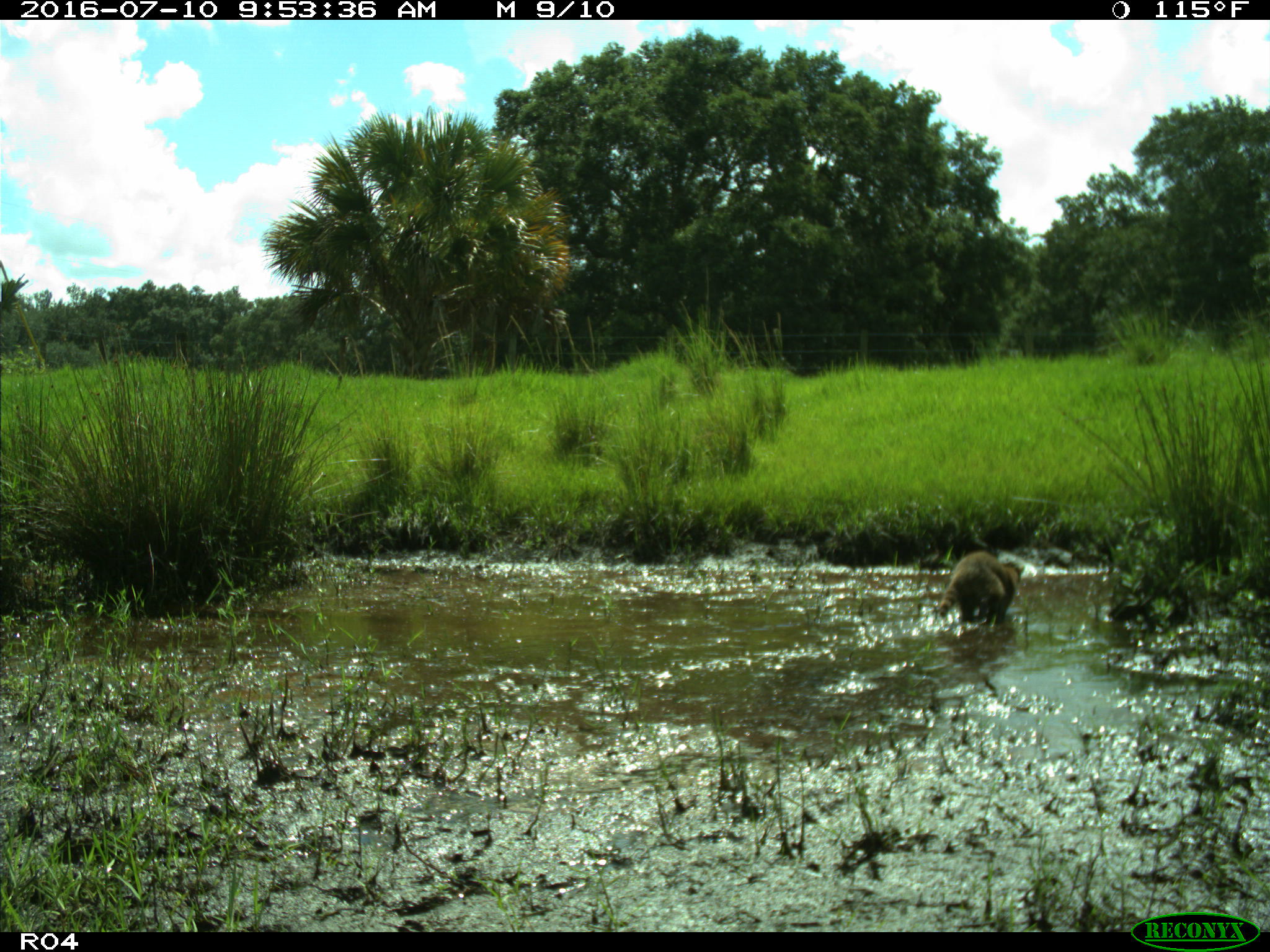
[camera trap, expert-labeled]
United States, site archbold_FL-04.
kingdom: Animalia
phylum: Chordata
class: Mammalia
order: Carnivora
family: Procyonidae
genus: Procyon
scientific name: Procyon lotor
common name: common raccoon